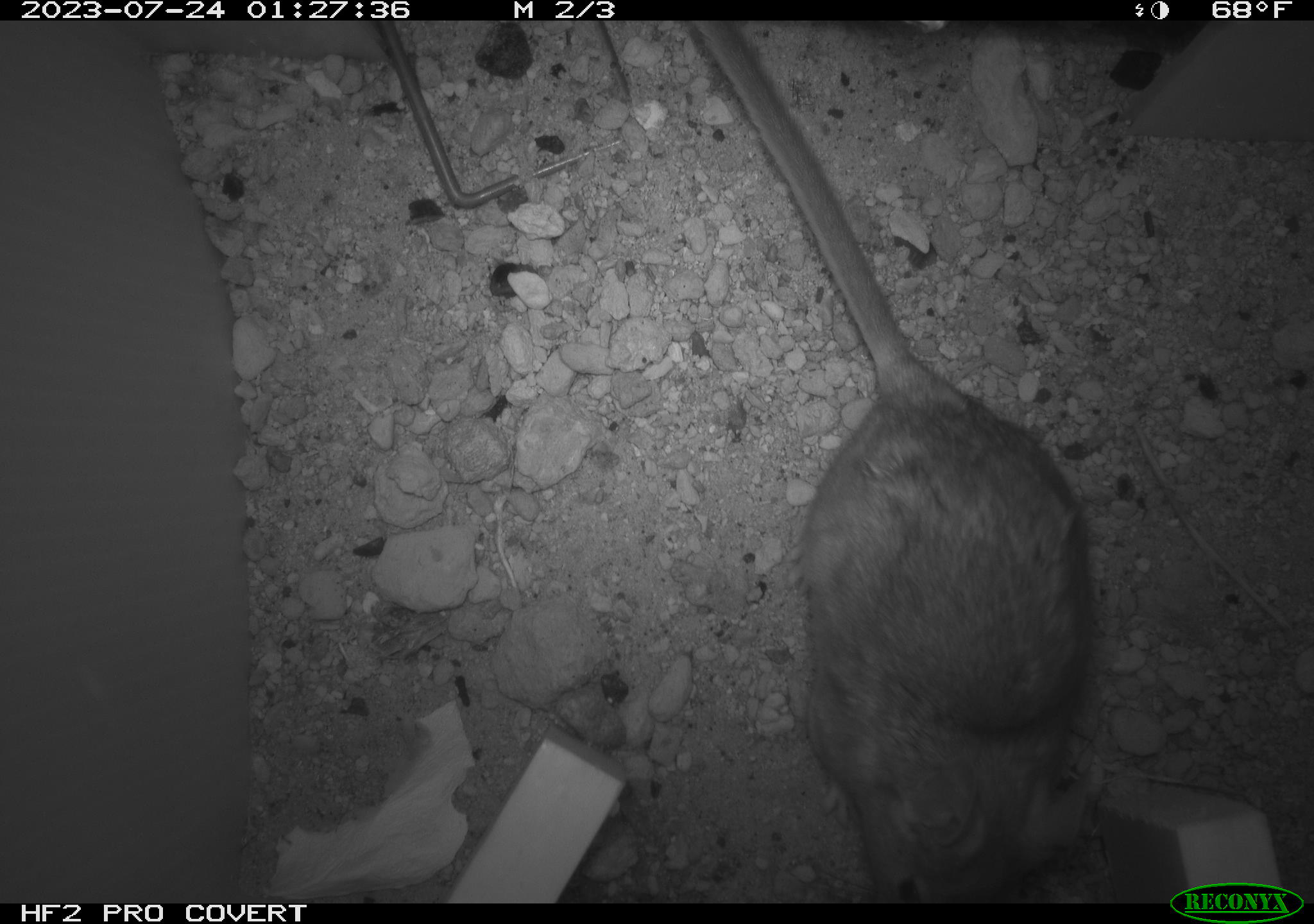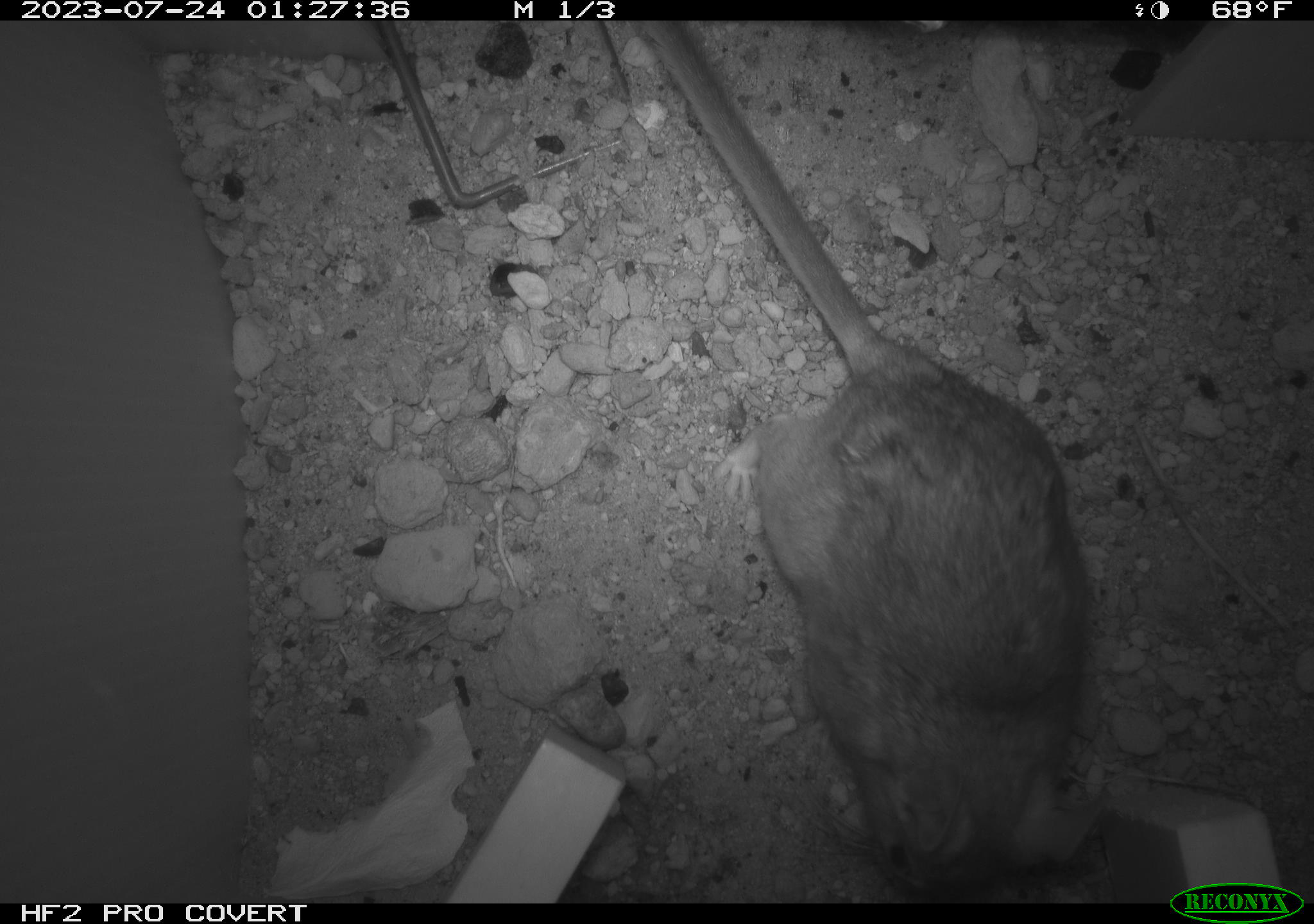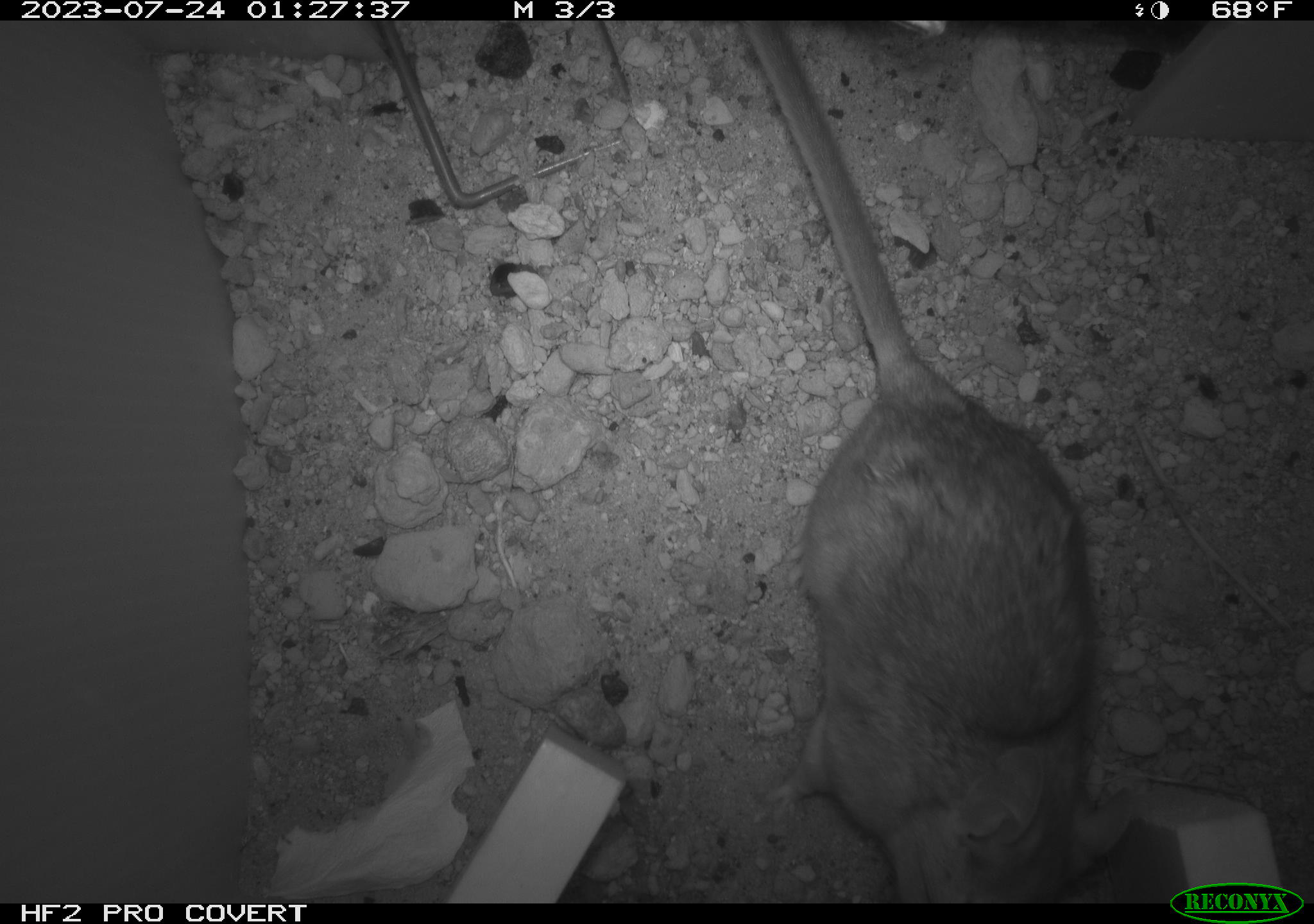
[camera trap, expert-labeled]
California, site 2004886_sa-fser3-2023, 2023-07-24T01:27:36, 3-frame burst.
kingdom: Animalia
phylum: Chordata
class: Mammalia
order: Rodentia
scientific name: Rodentia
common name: mouse species